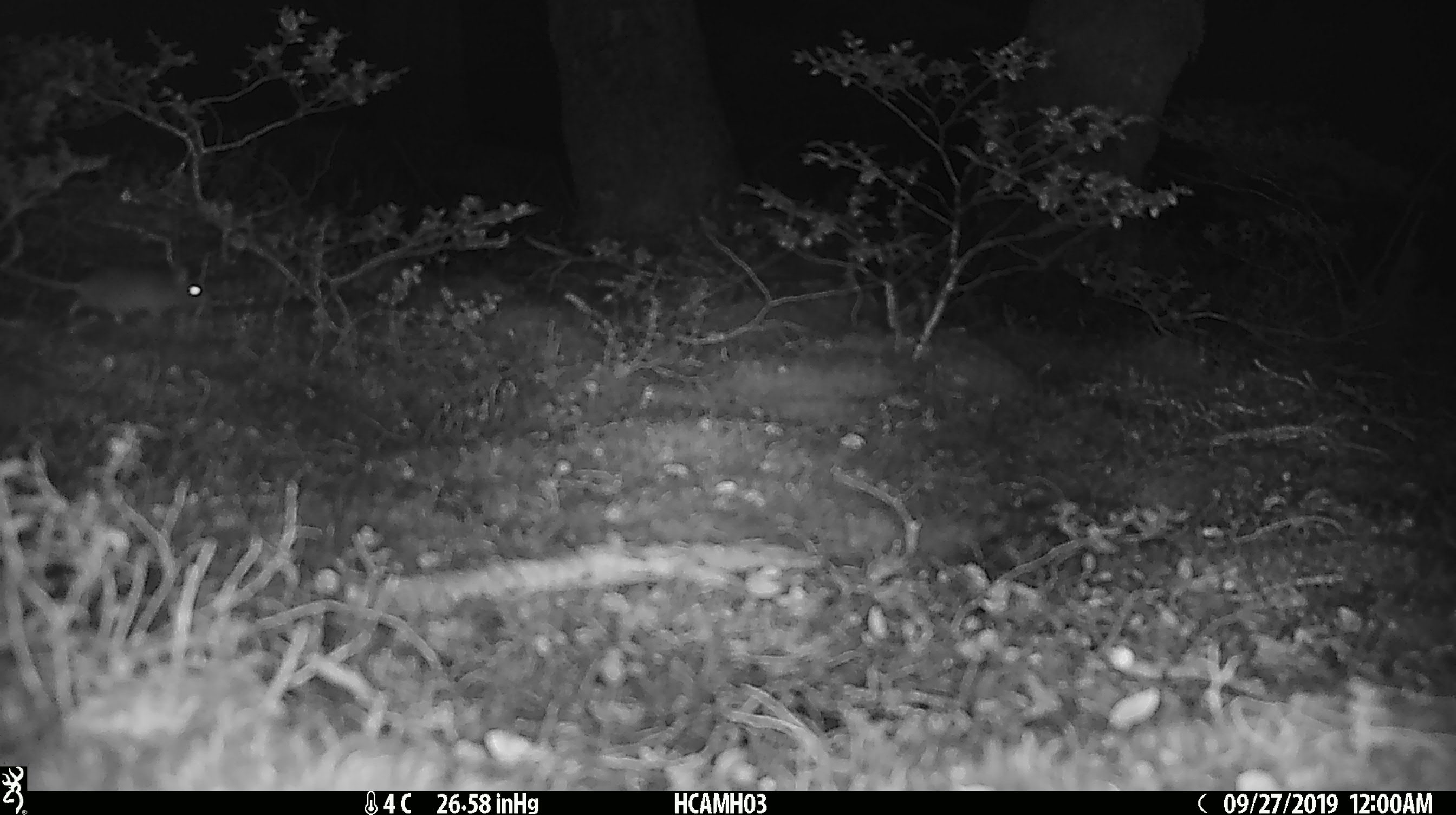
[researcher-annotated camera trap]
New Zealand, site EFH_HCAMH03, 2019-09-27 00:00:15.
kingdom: Animalia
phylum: Chordata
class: Mammalia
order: Rodentia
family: Muridae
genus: Mus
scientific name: Mus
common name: mouse